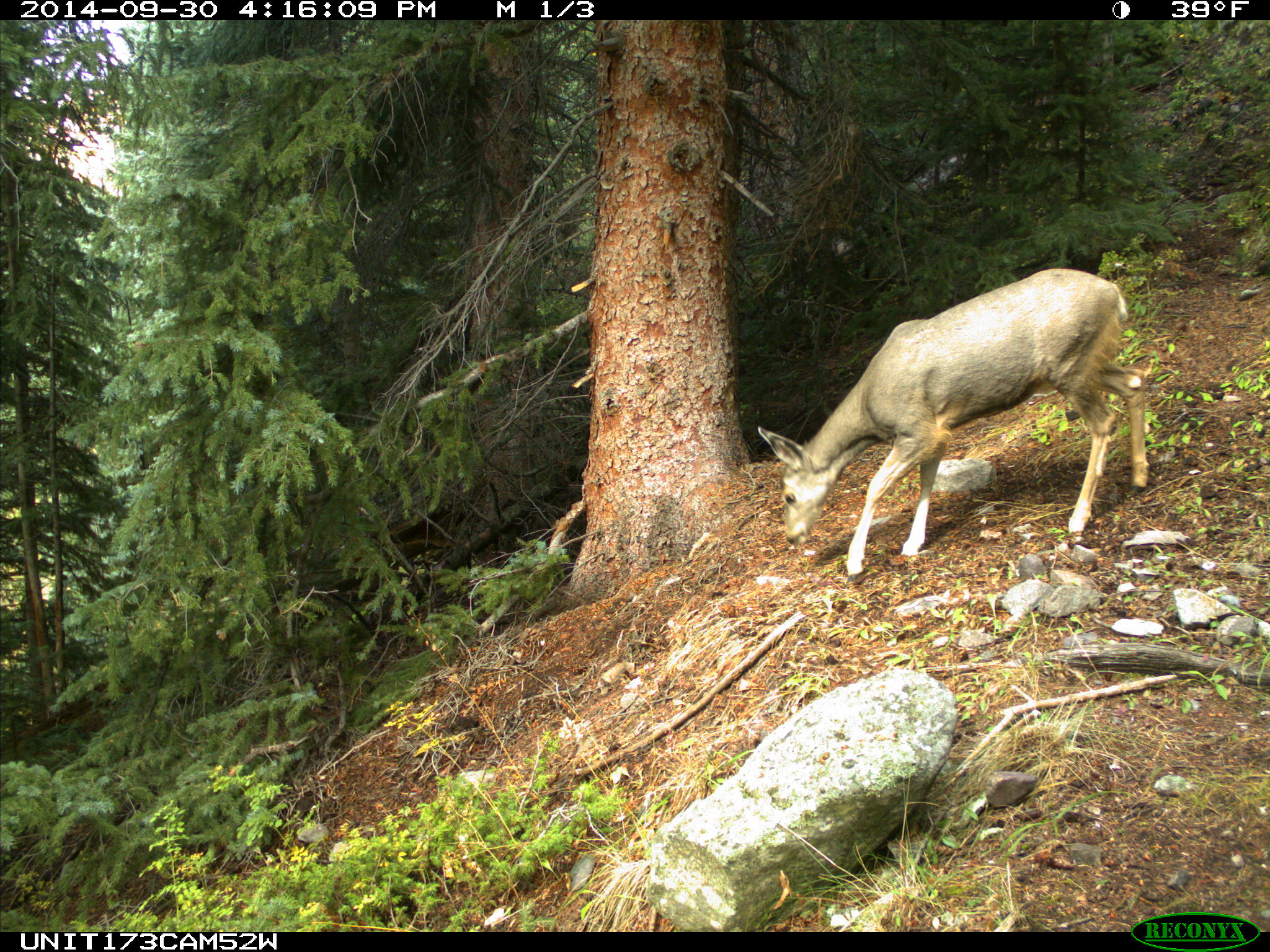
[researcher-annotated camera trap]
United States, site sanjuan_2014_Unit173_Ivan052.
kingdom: Animalia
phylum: Chordata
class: Mammalia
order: Artiodactyla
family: Cervidae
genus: Odocoileus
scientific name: Odocoileus hemionus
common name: mule deer